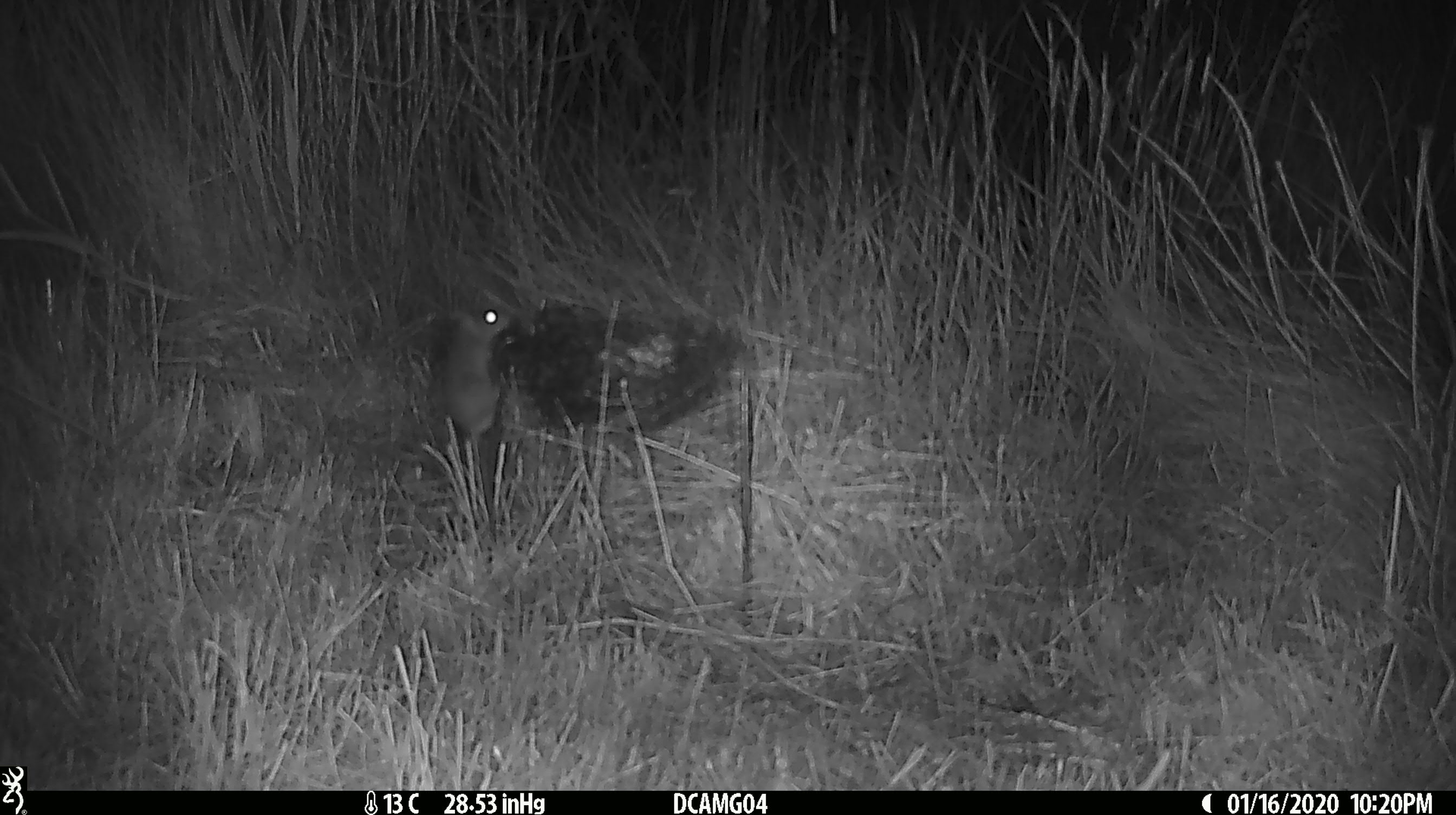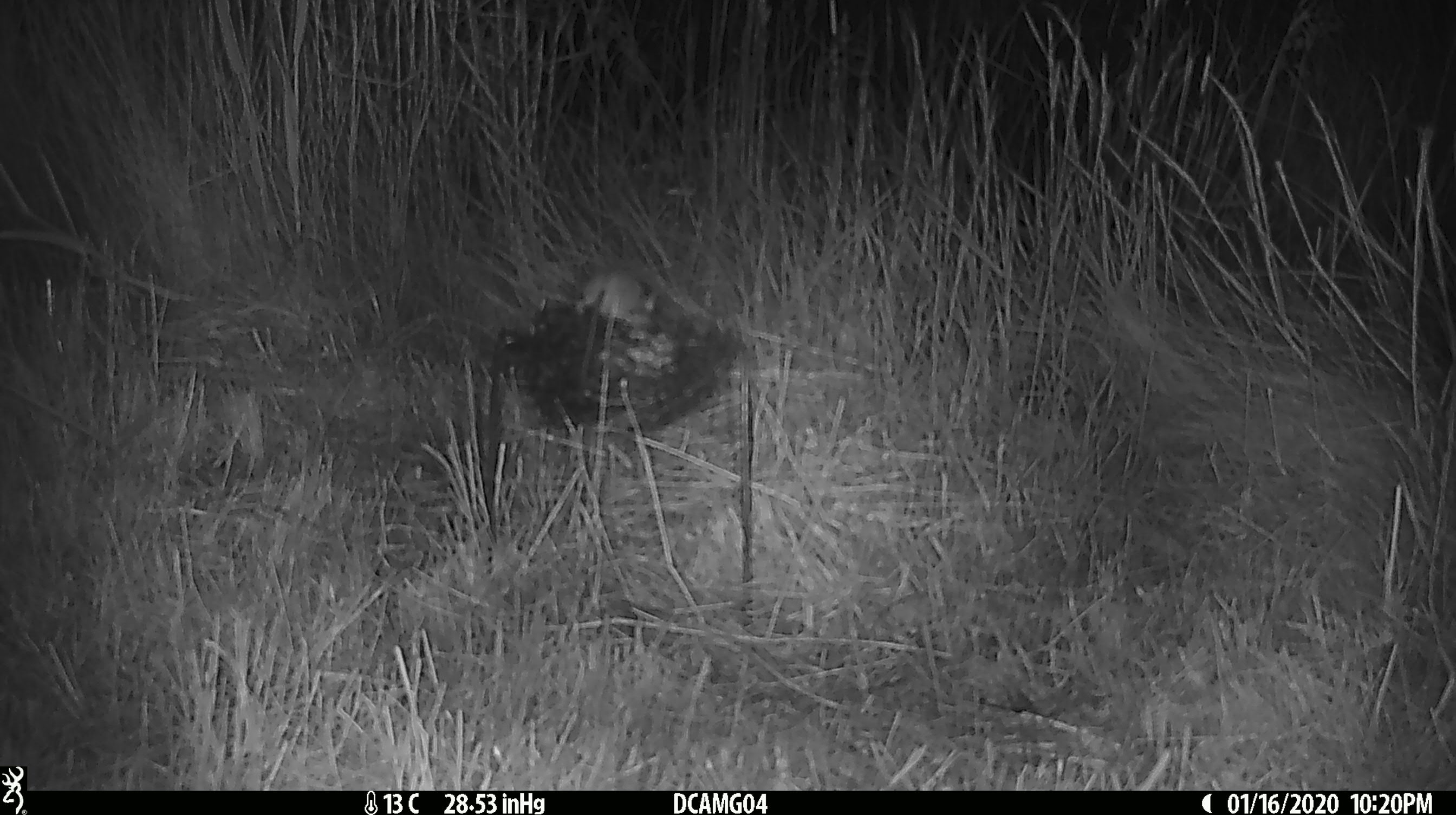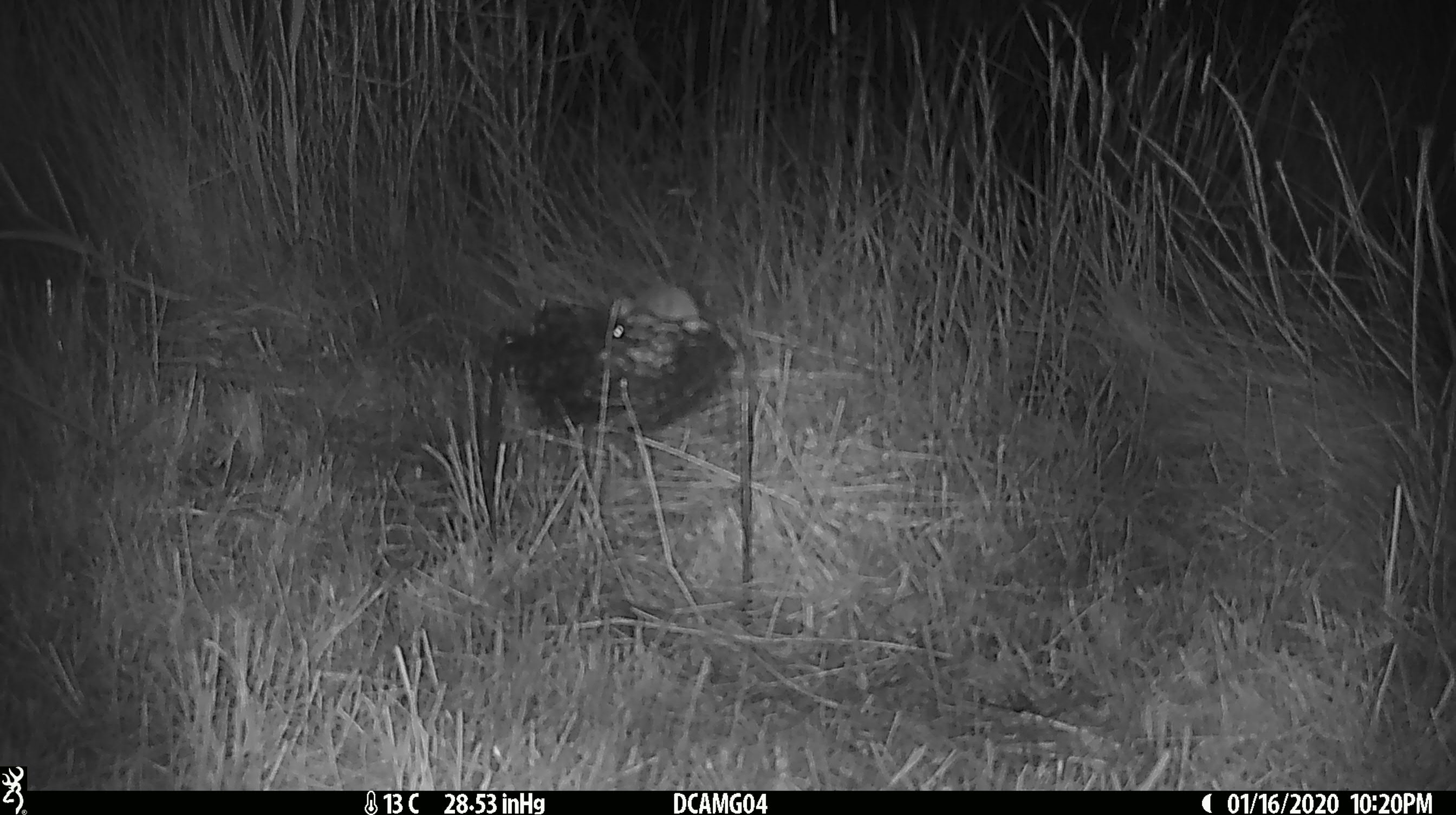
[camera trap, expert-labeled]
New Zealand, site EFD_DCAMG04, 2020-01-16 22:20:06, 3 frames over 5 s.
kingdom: Animalia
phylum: Chordata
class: Mammalia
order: Rodentia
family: Muridae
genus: Mus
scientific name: Mus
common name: mouse